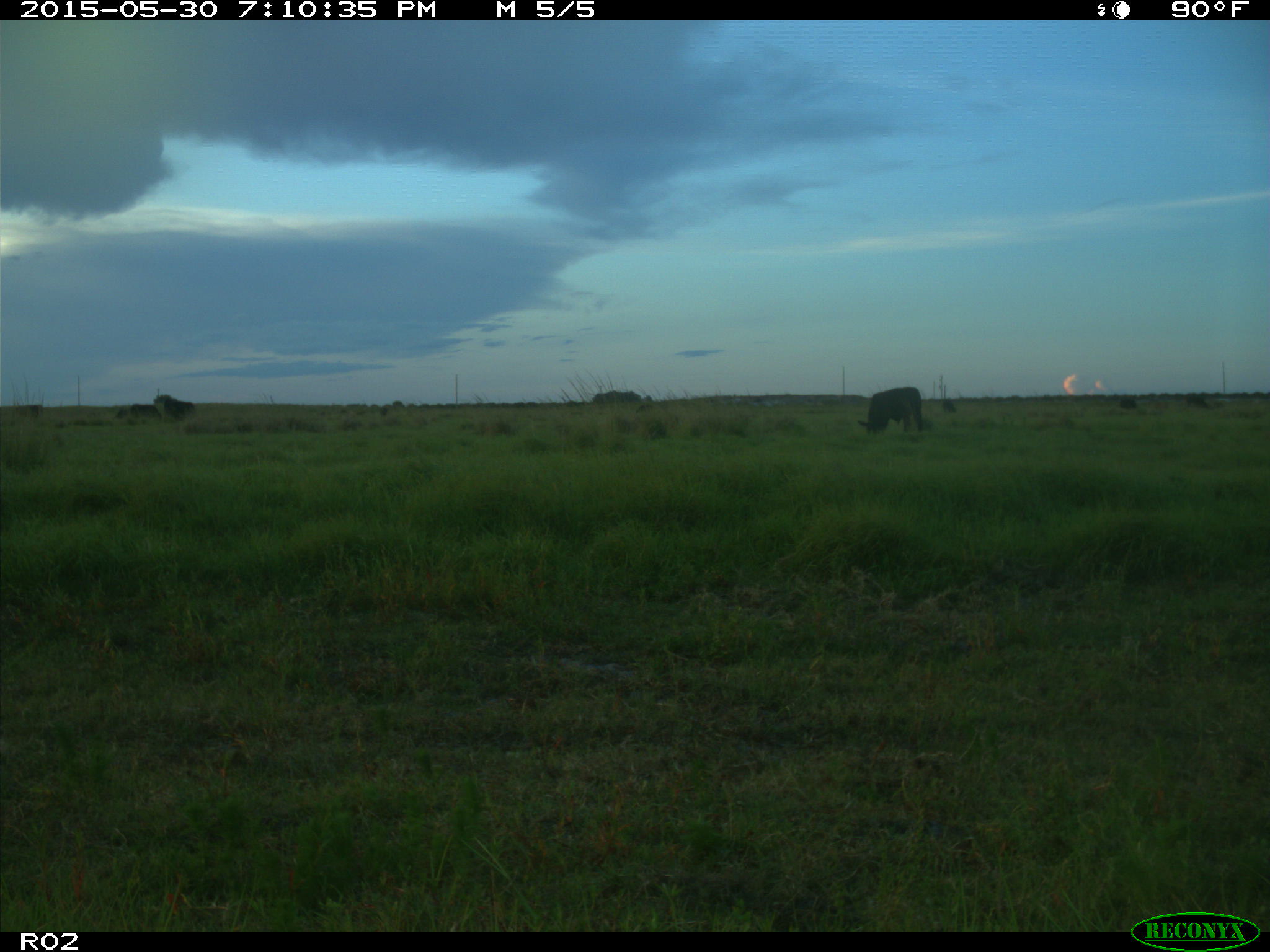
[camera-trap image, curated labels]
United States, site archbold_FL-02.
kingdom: Animalia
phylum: Chordata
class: Mammalia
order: Artiodactyla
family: Bovidae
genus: Bos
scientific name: Bos taurus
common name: domestic cow